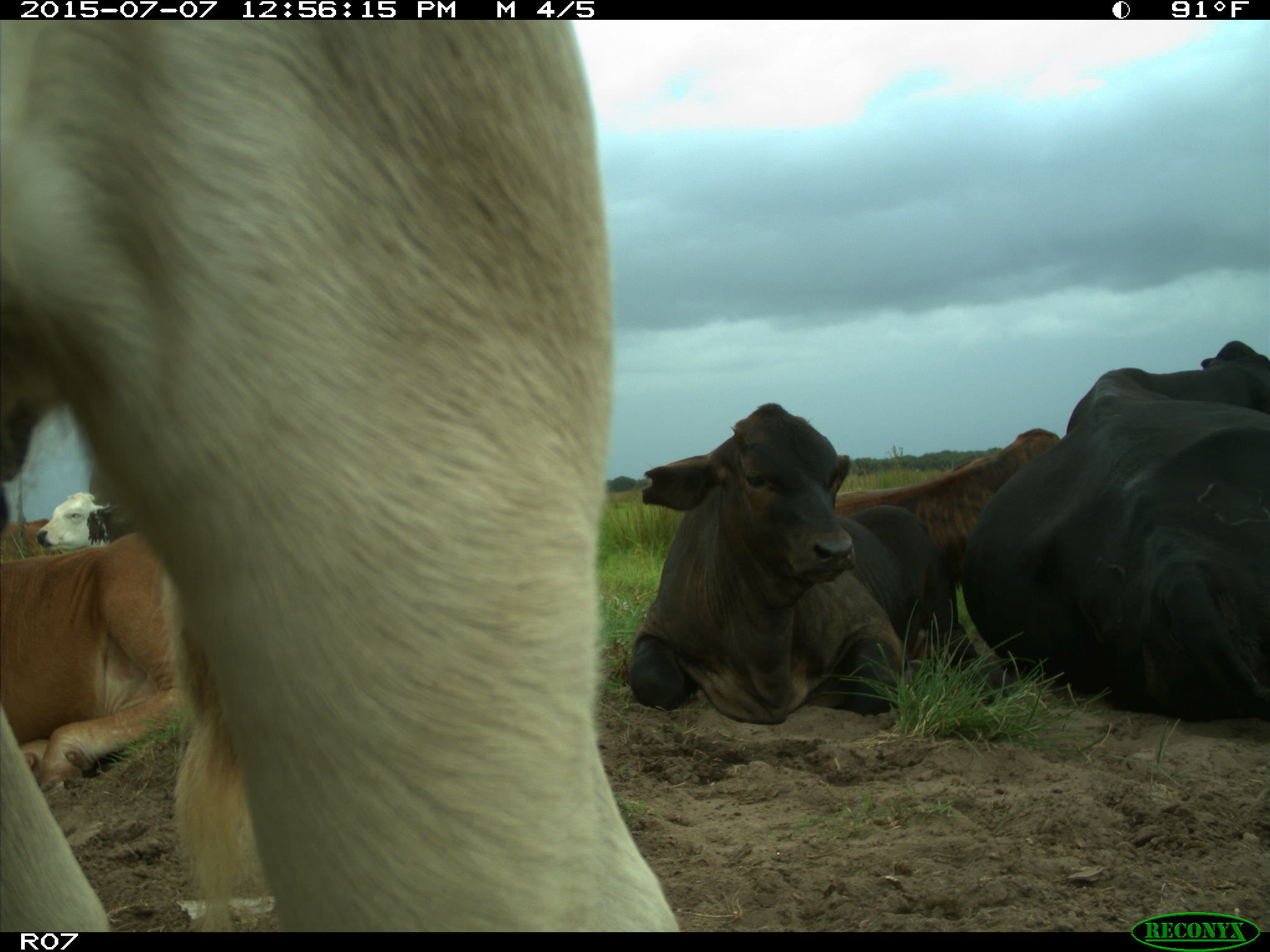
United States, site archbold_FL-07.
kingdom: Animalia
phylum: Chordata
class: Mammalia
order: Artiodactyla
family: Bovidae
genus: Bos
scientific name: Bos taurus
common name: domestic cow